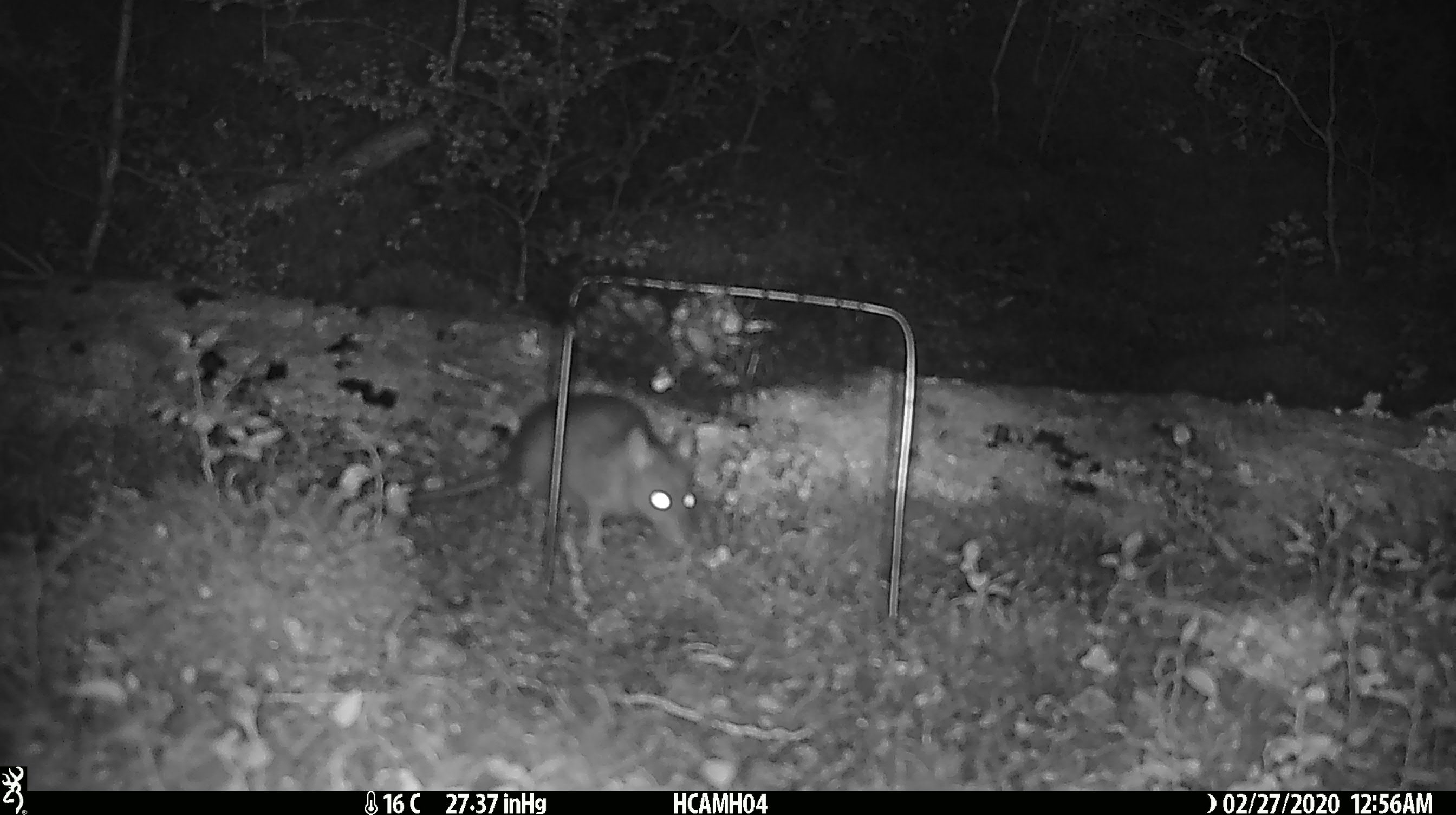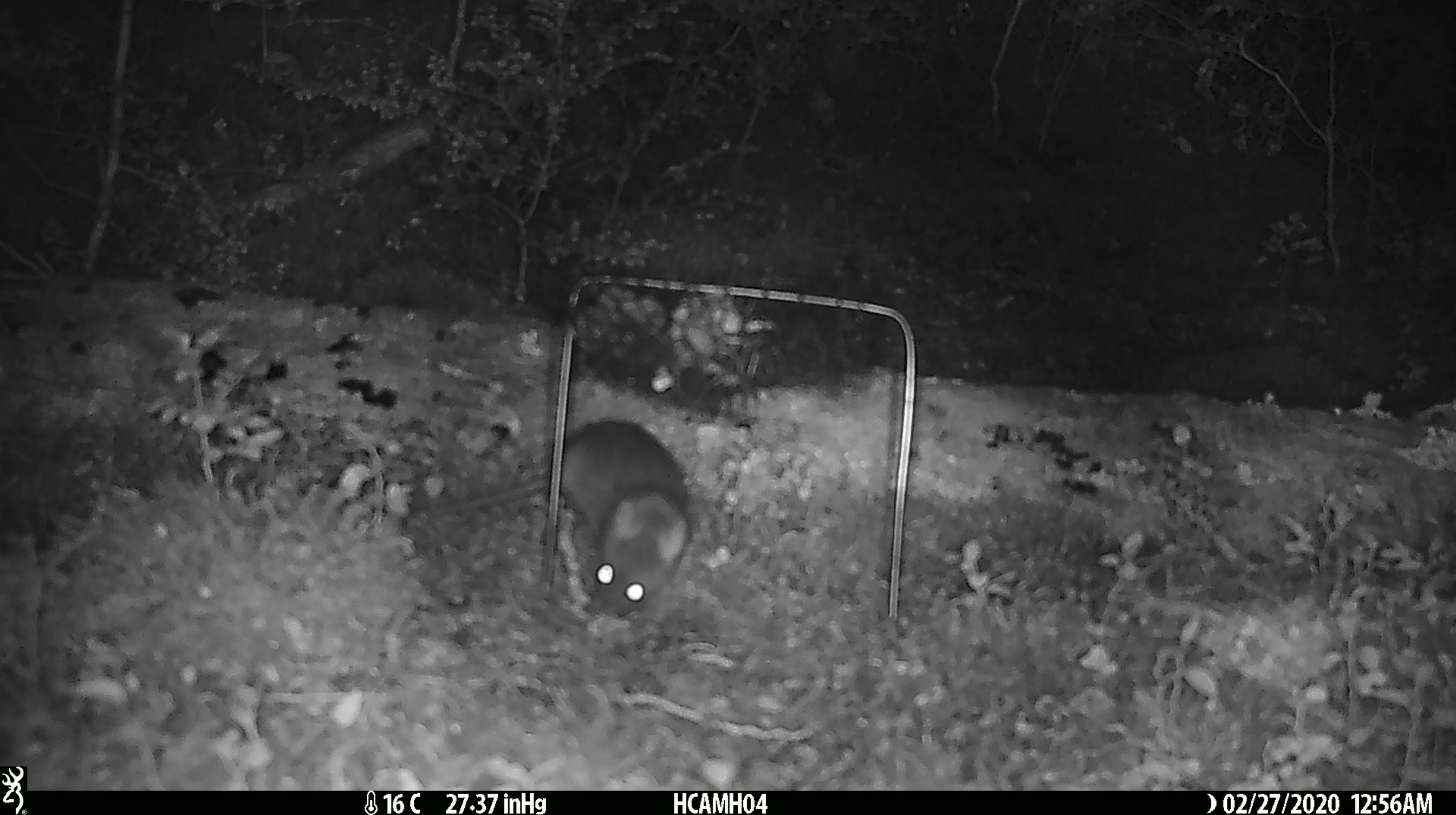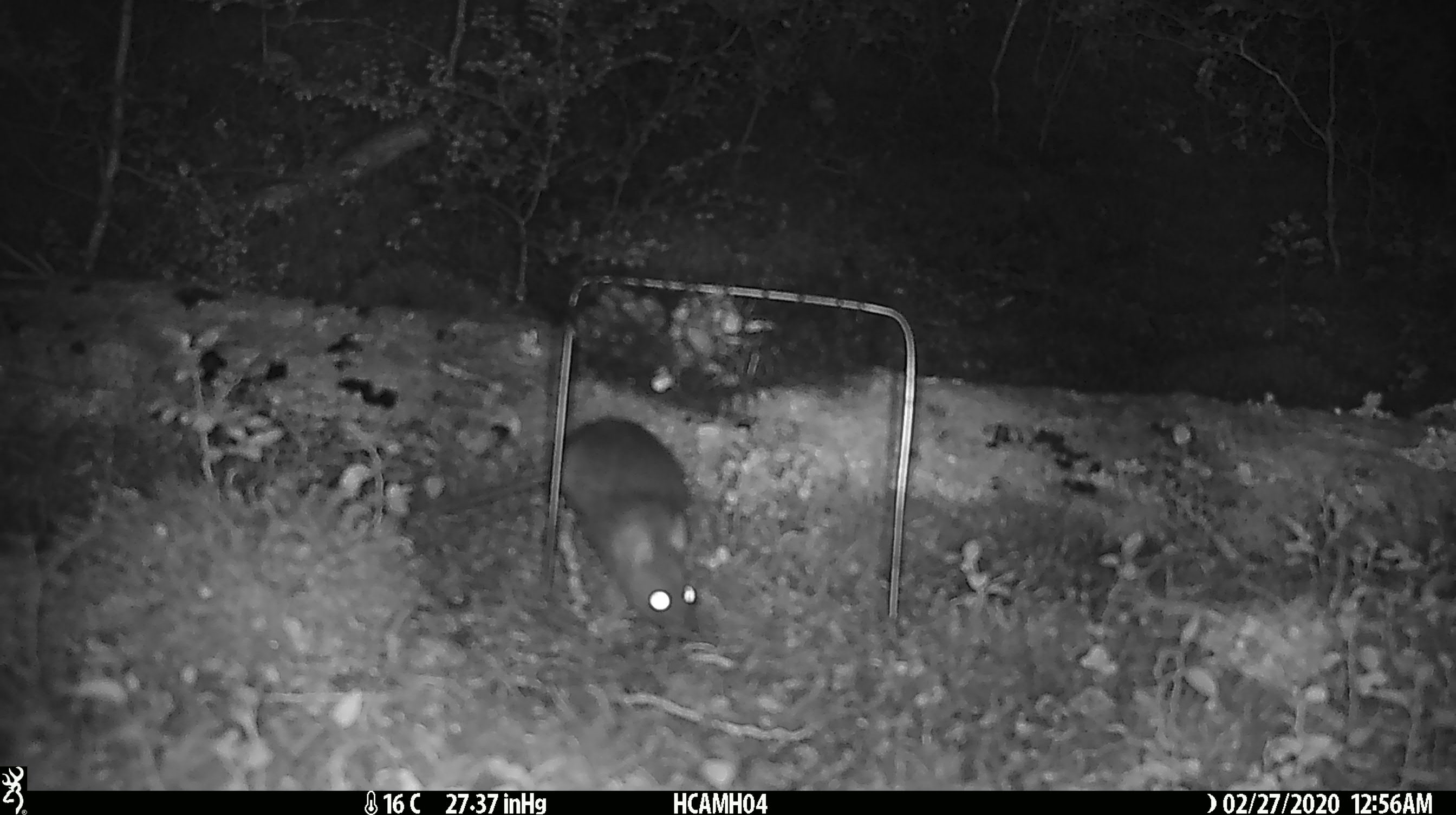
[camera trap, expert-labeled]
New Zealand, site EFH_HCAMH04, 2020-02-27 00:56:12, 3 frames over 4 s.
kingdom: Animalia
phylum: Chordata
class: Mammalia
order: Rodentia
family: Muridae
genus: Rattus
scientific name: Rattus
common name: rat